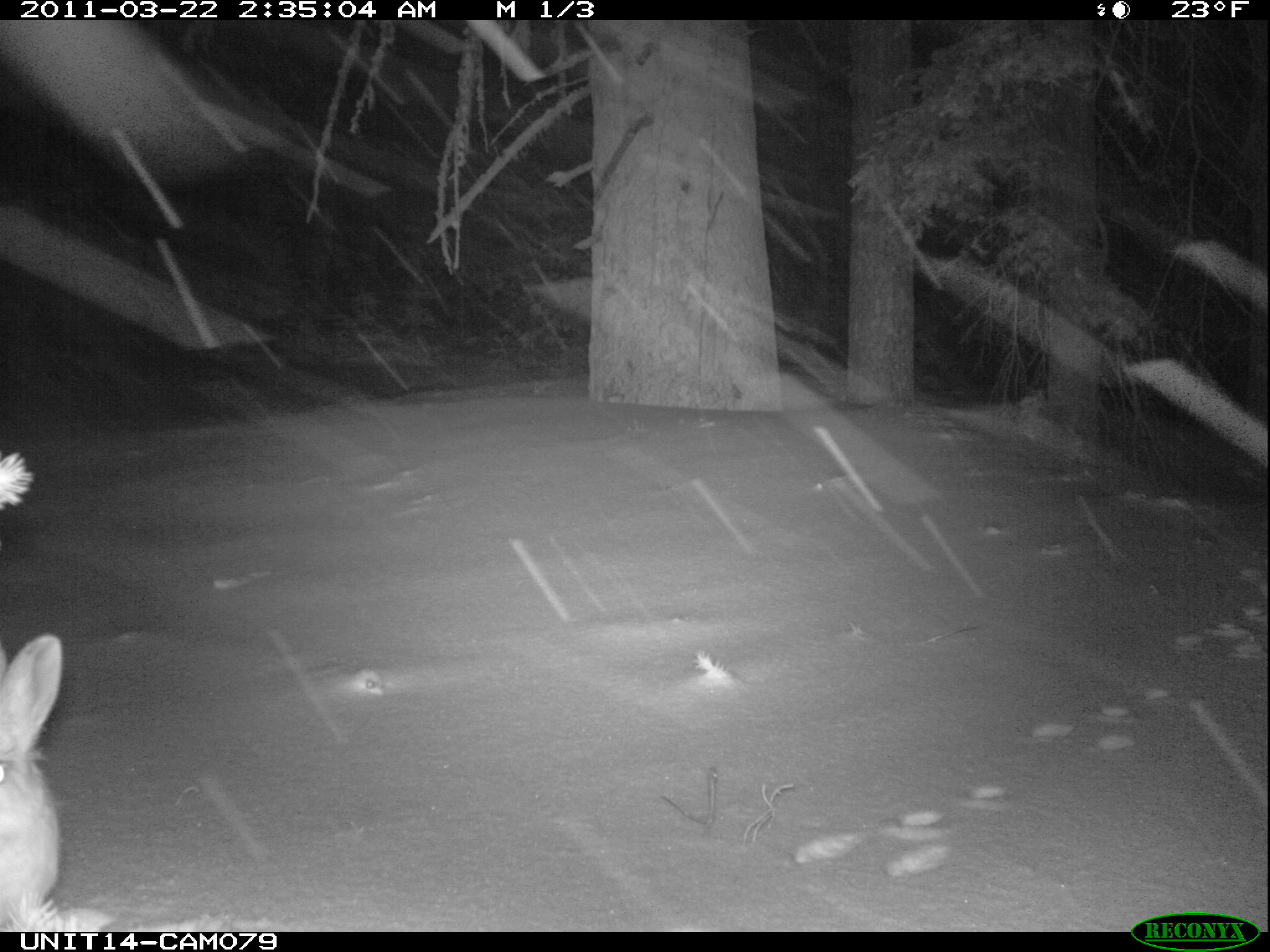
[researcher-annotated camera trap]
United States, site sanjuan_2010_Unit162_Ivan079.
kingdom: Animalia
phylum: Chordata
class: Mammalia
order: Lagomorpha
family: Leporidae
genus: Lepus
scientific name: Lepus americanus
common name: snowshoe hare